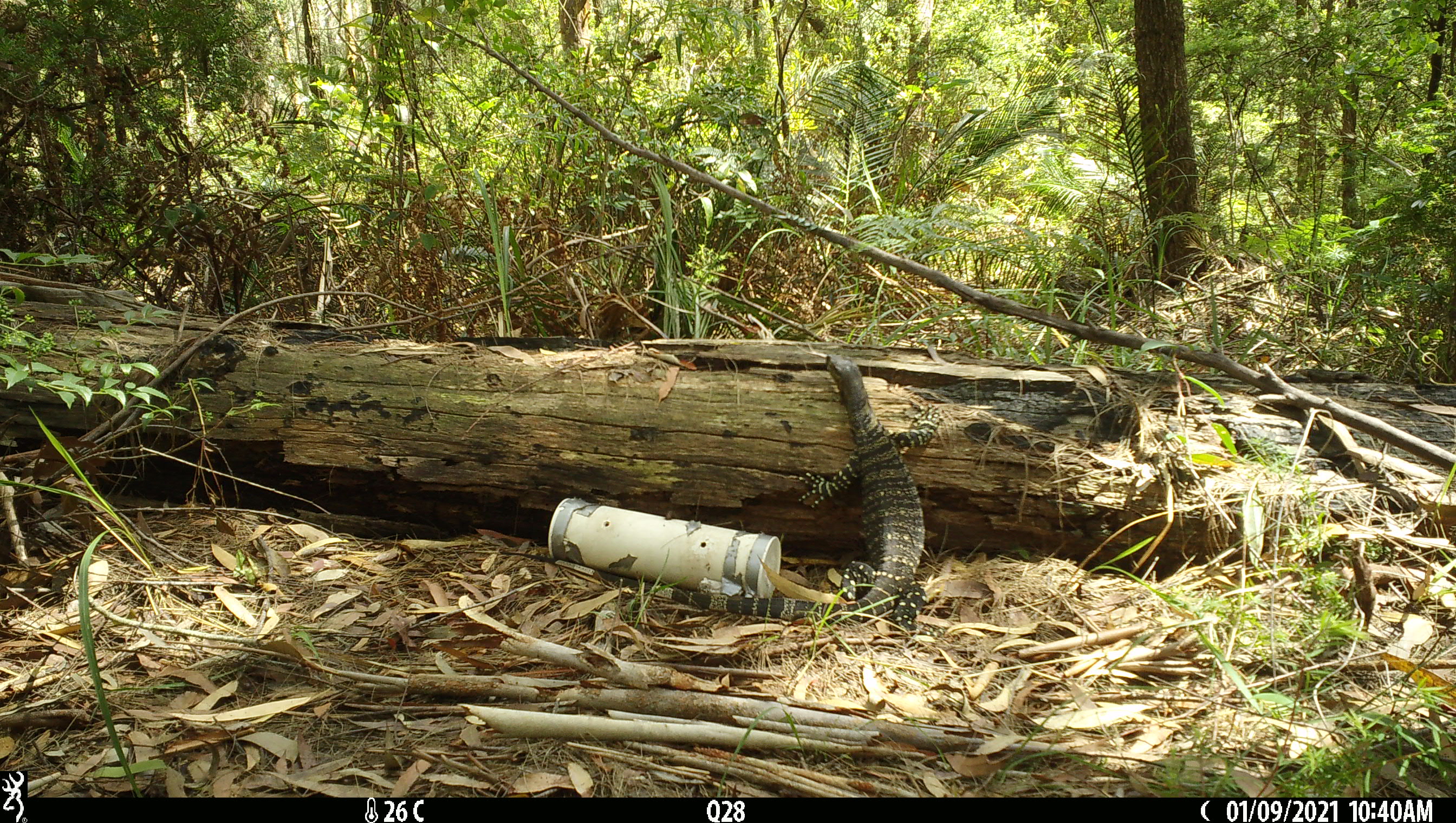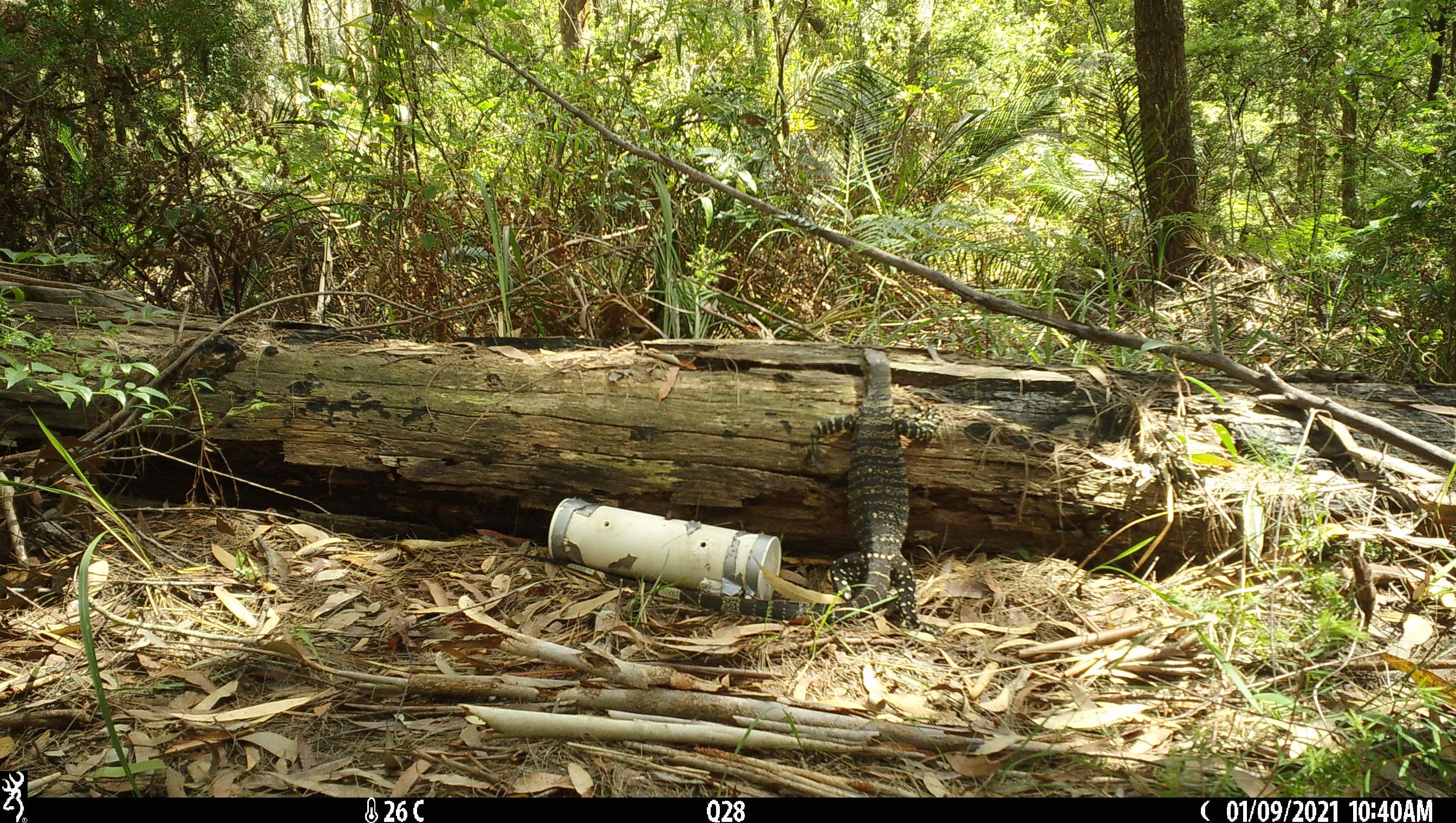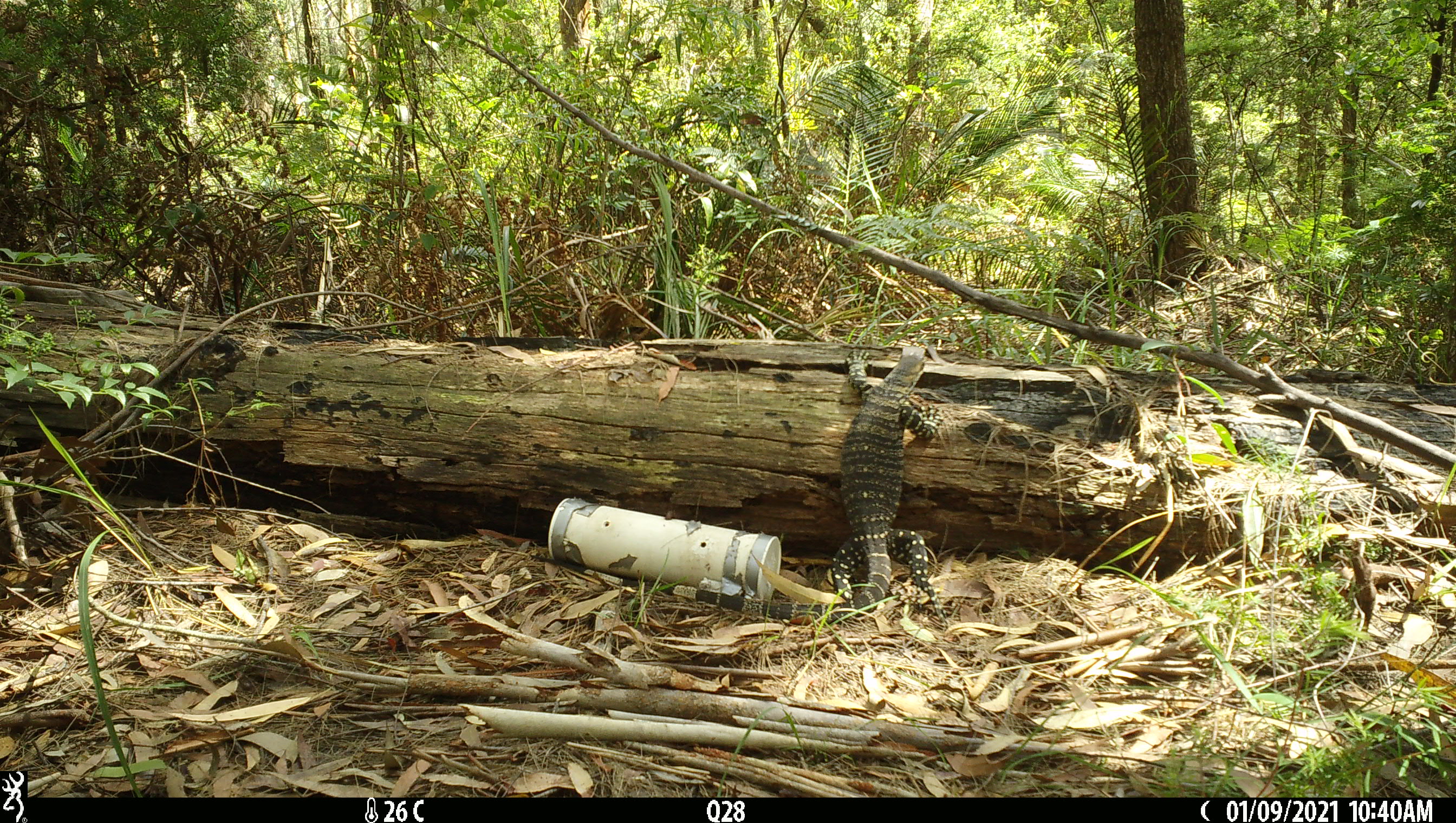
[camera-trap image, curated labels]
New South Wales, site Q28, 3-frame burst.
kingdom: Animalia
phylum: Chordata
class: Reptilia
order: Squamata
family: Varanidae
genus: Varanus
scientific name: Varanus varius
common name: lace monitor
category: goanna